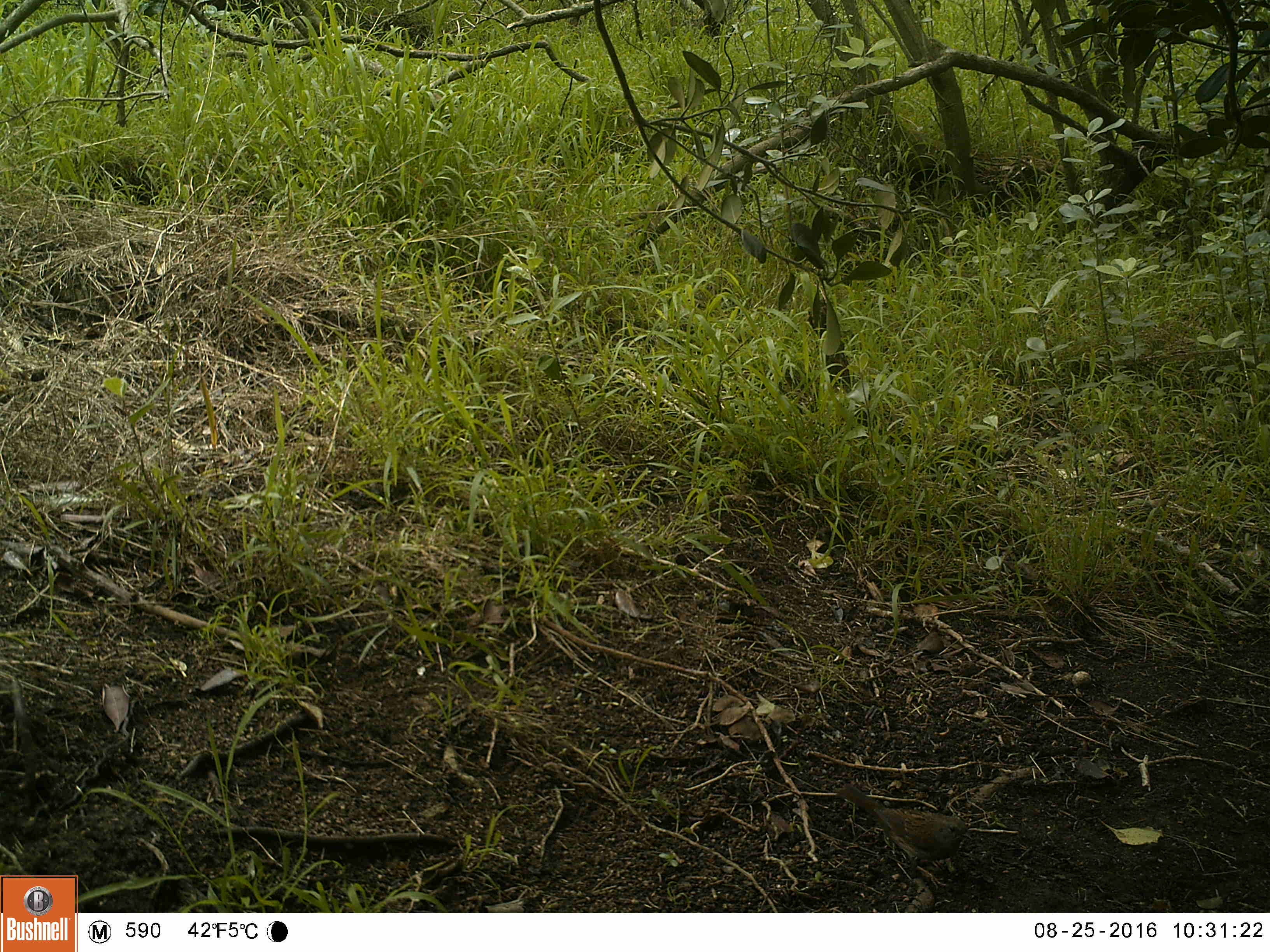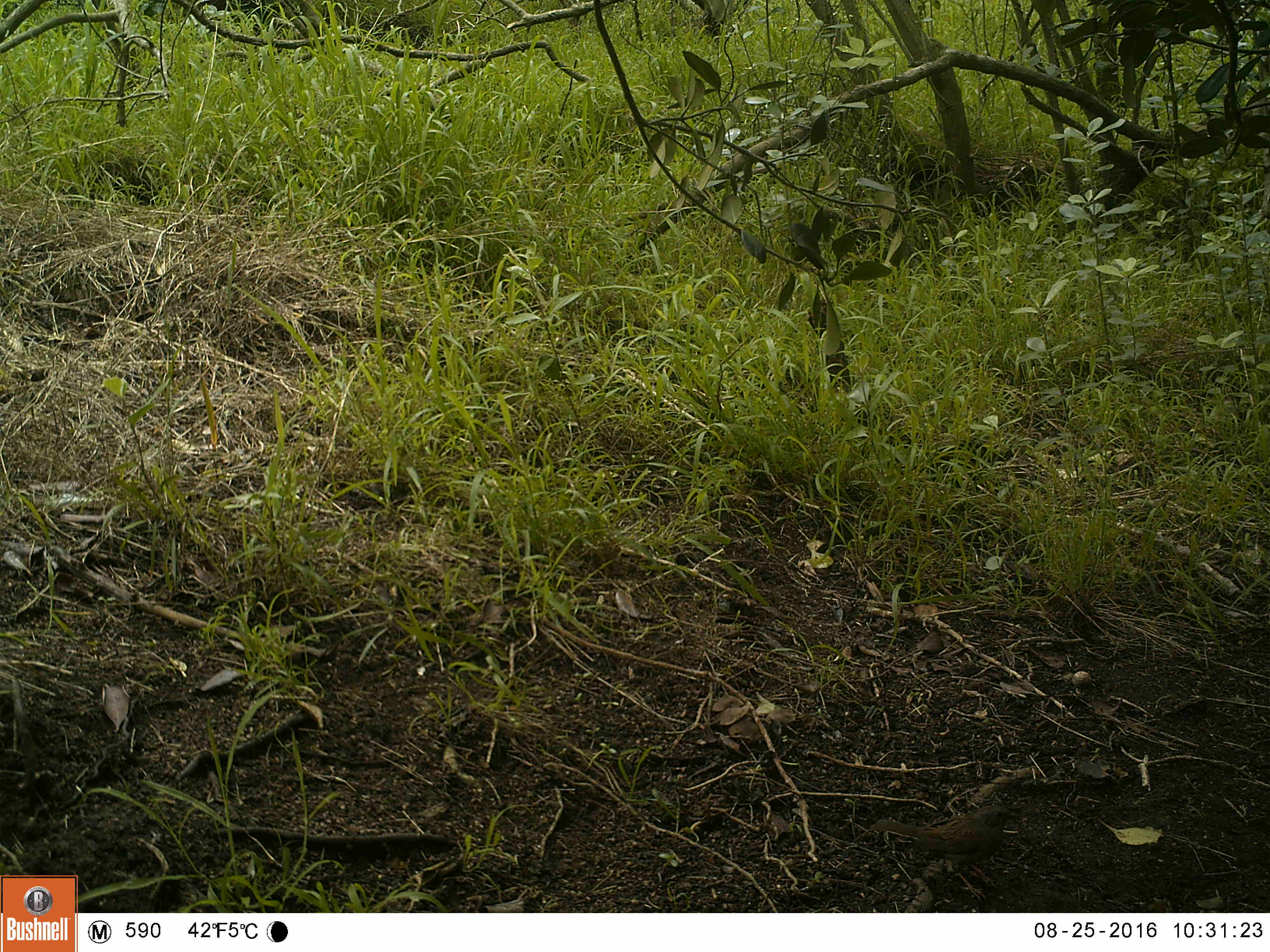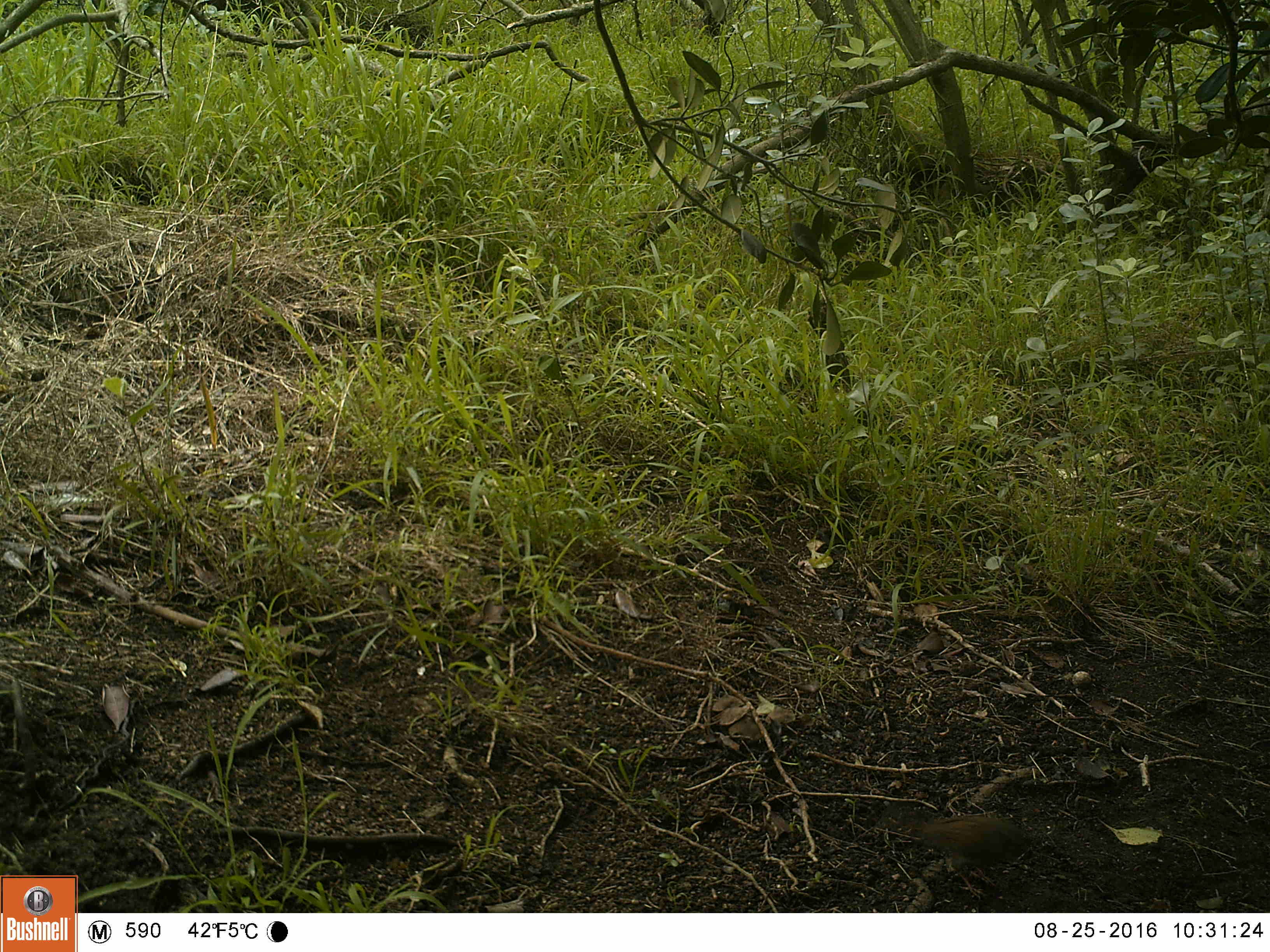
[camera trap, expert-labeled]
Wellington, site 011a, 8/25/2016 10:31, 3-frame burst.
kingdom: Animalia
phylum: Chordata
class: Aves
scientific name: Aves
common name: bird